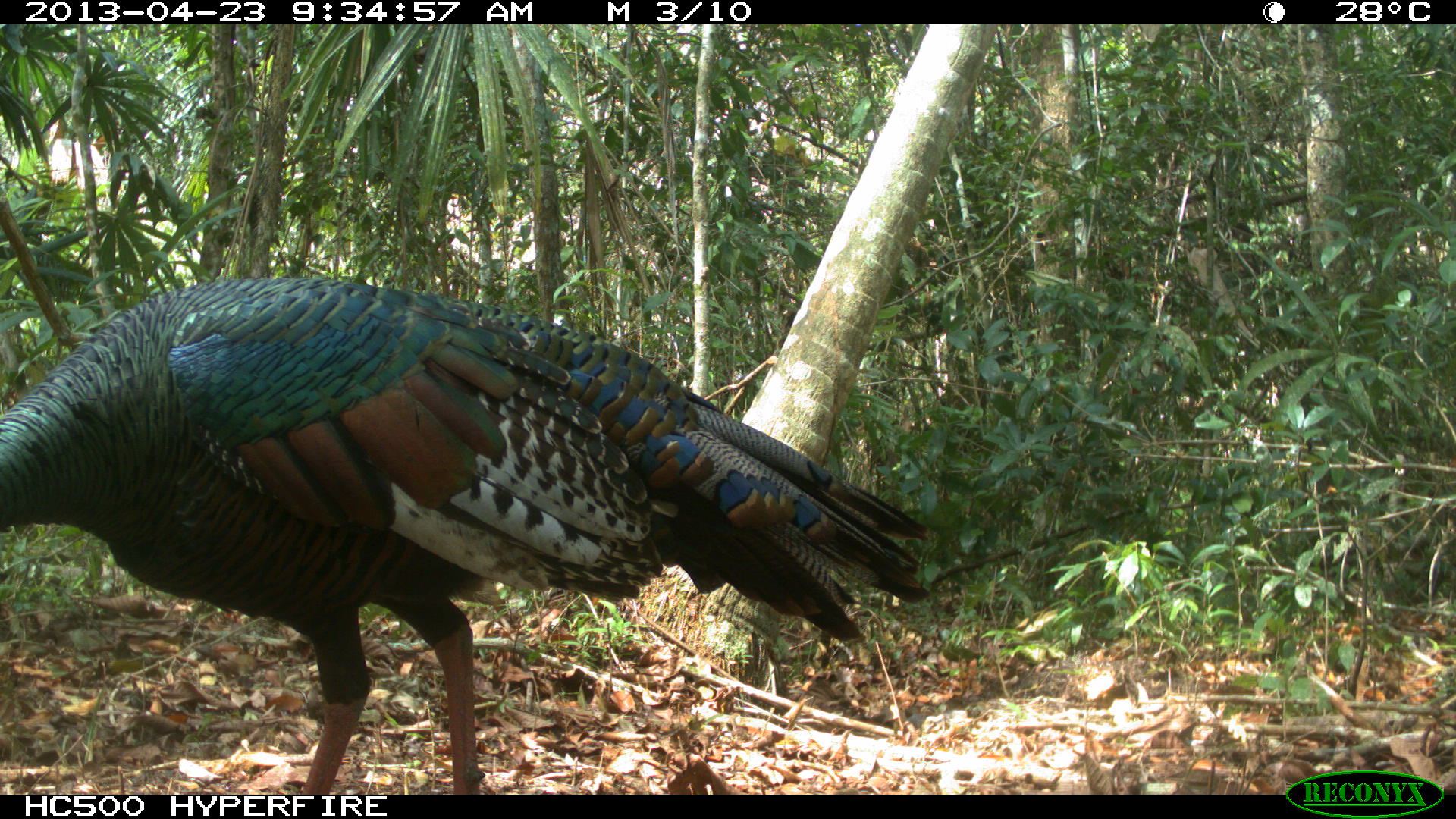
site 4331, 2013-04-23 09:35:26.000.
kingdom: Animalia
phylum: Chordata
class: Aves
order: Galliformes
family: Phasianidae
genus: Meleagris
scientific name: Meleagris ocellata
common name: ocellated turkey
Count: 2.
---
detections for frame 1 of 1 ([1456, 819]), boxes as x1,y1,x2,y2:
meleagris ocellata: 0,276,934,795